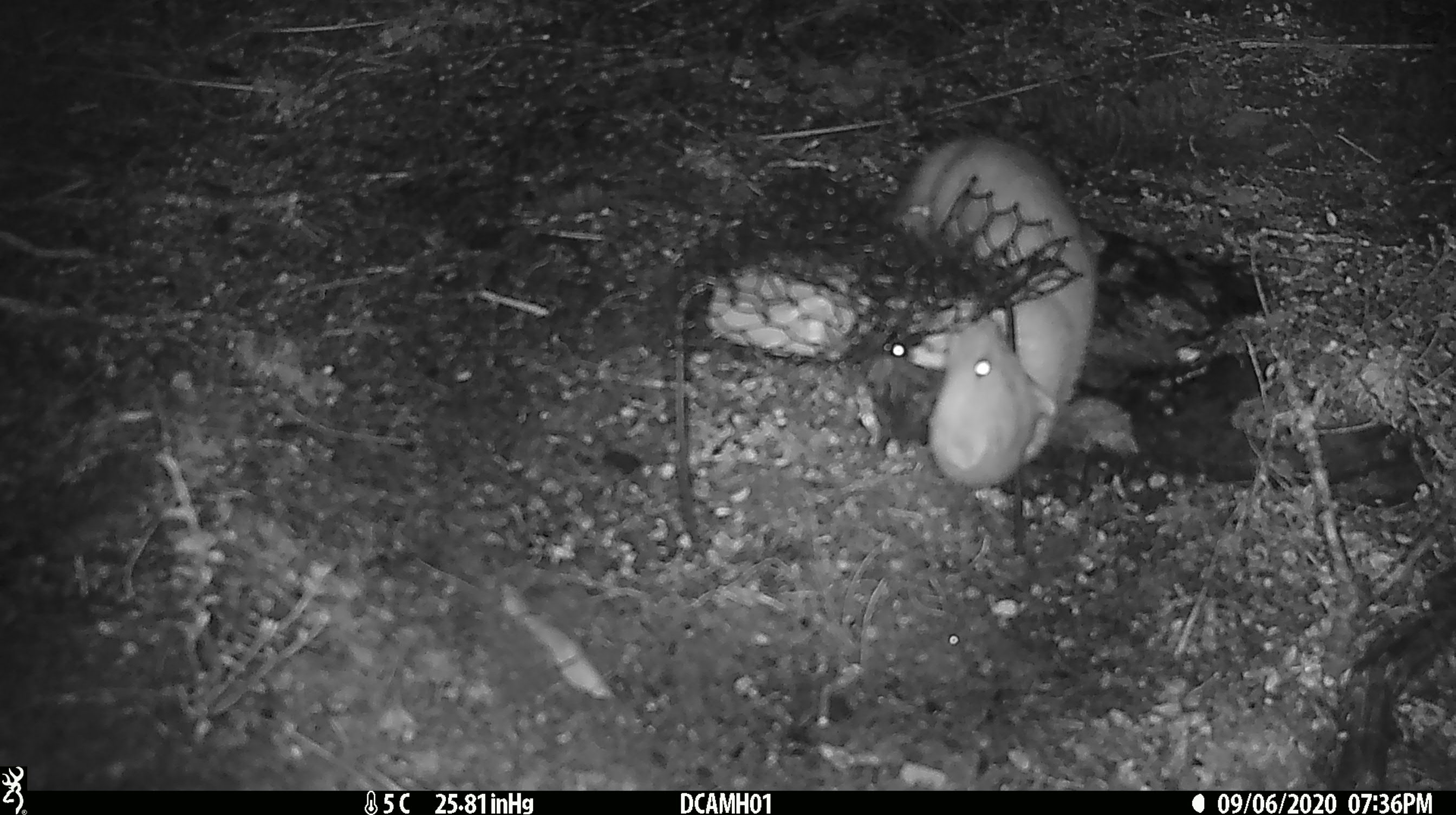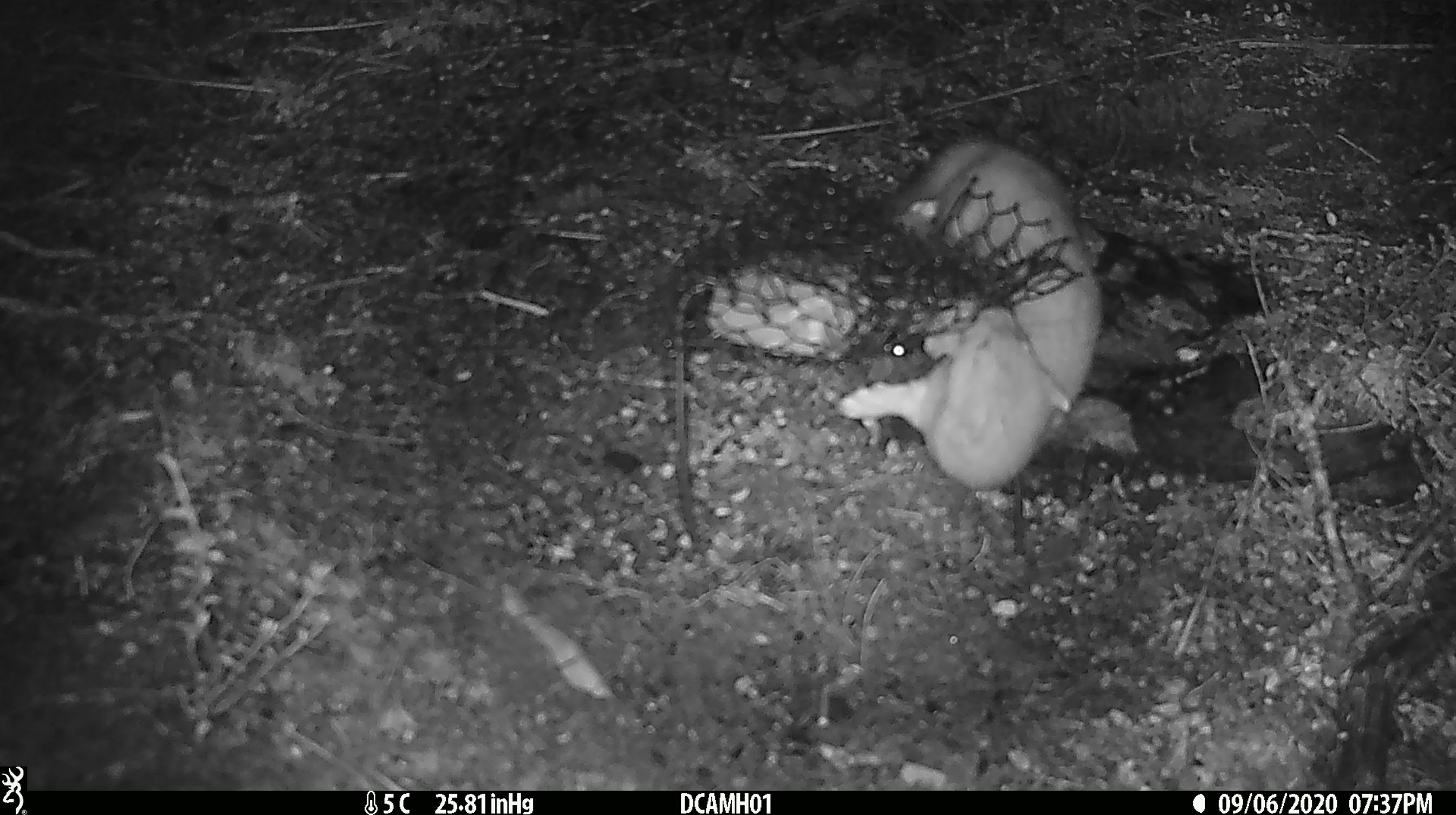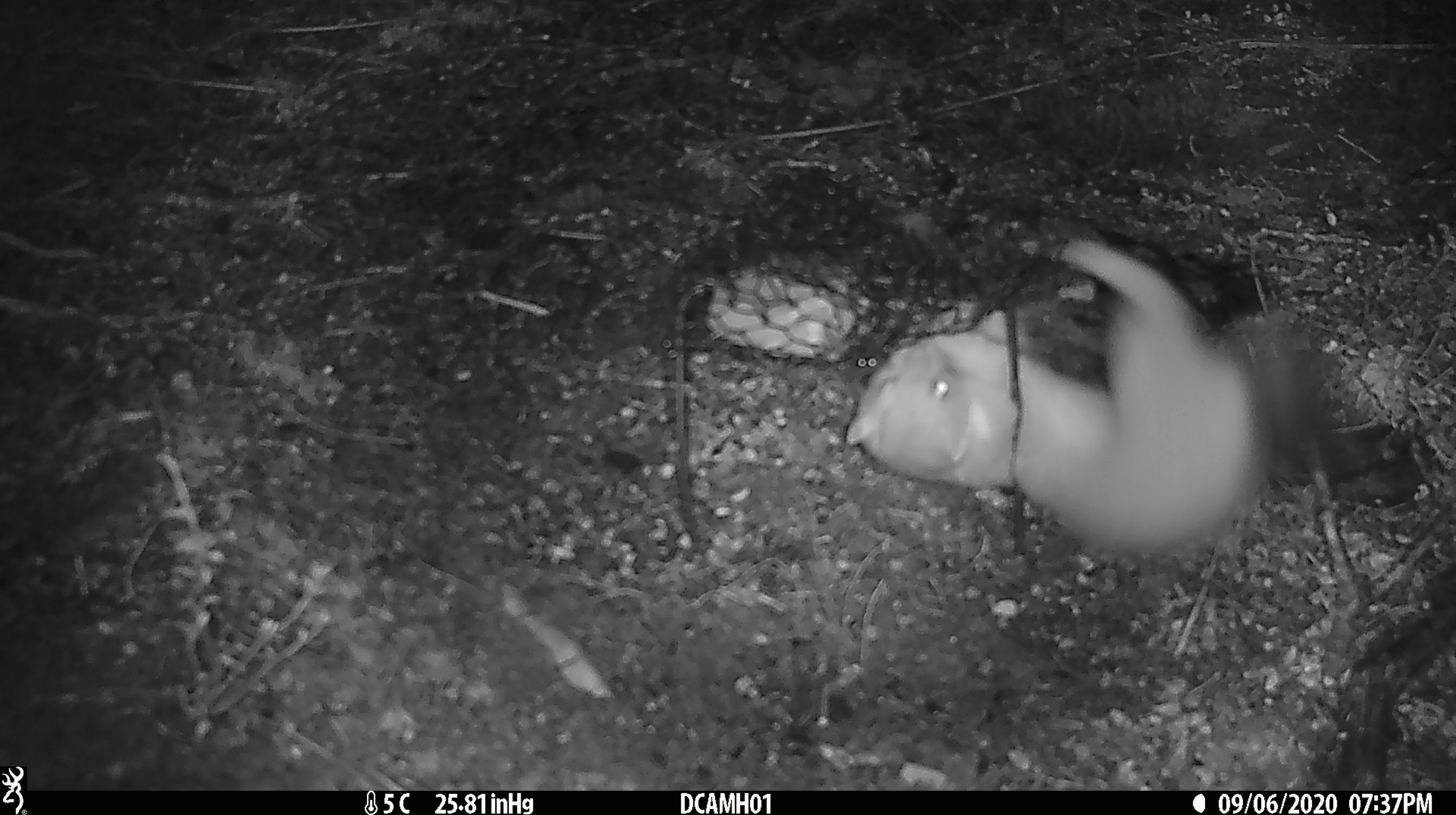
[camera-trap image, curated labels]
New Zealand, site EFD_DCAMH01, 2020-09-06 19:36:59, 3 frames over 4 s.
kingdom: Animalia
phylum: Chordata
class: Mammalia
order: Carnivora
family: Mustelidae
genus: Mustela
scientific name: Mustela erminea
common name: stoat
Stoat (Mustela erminea).